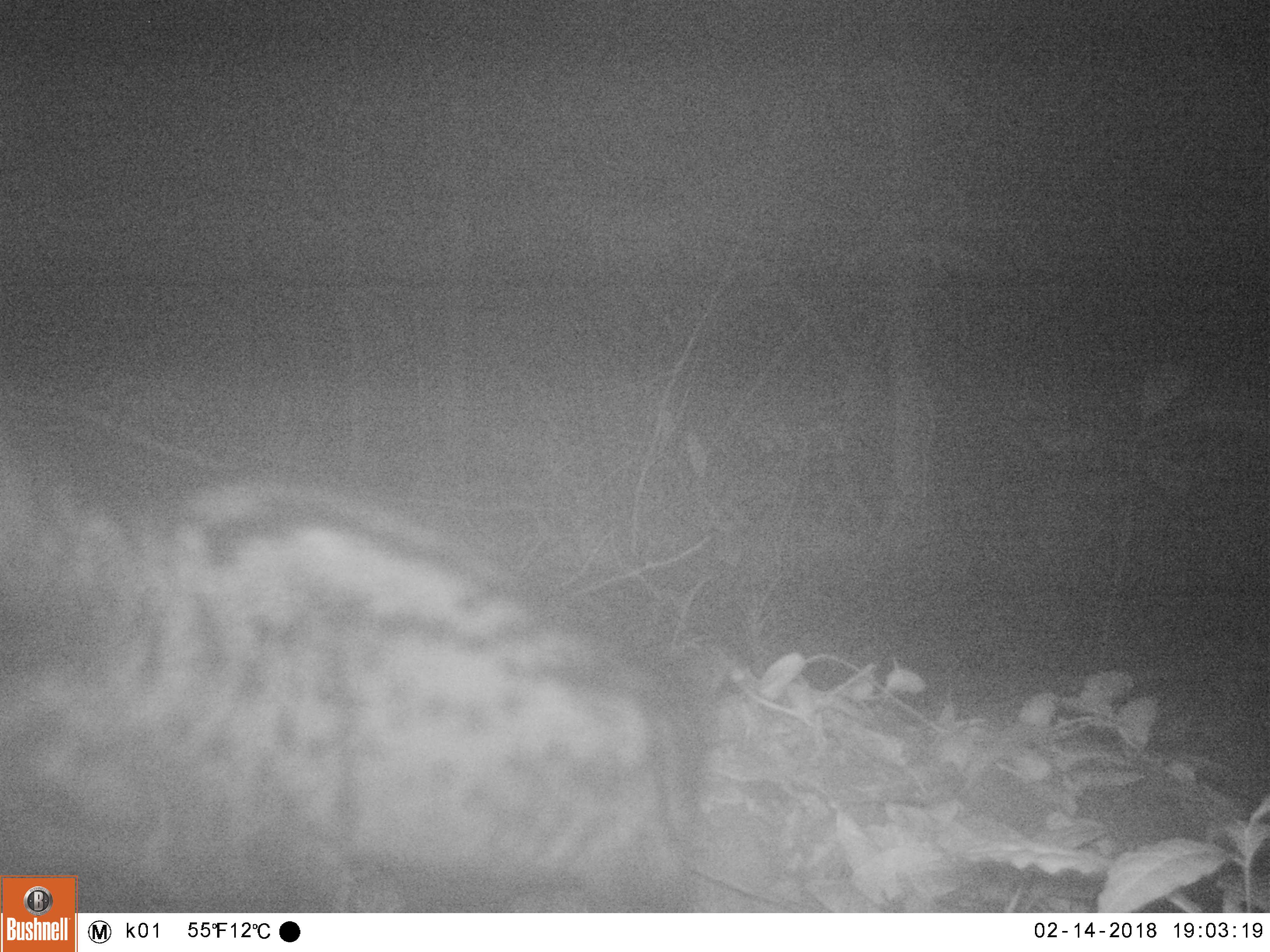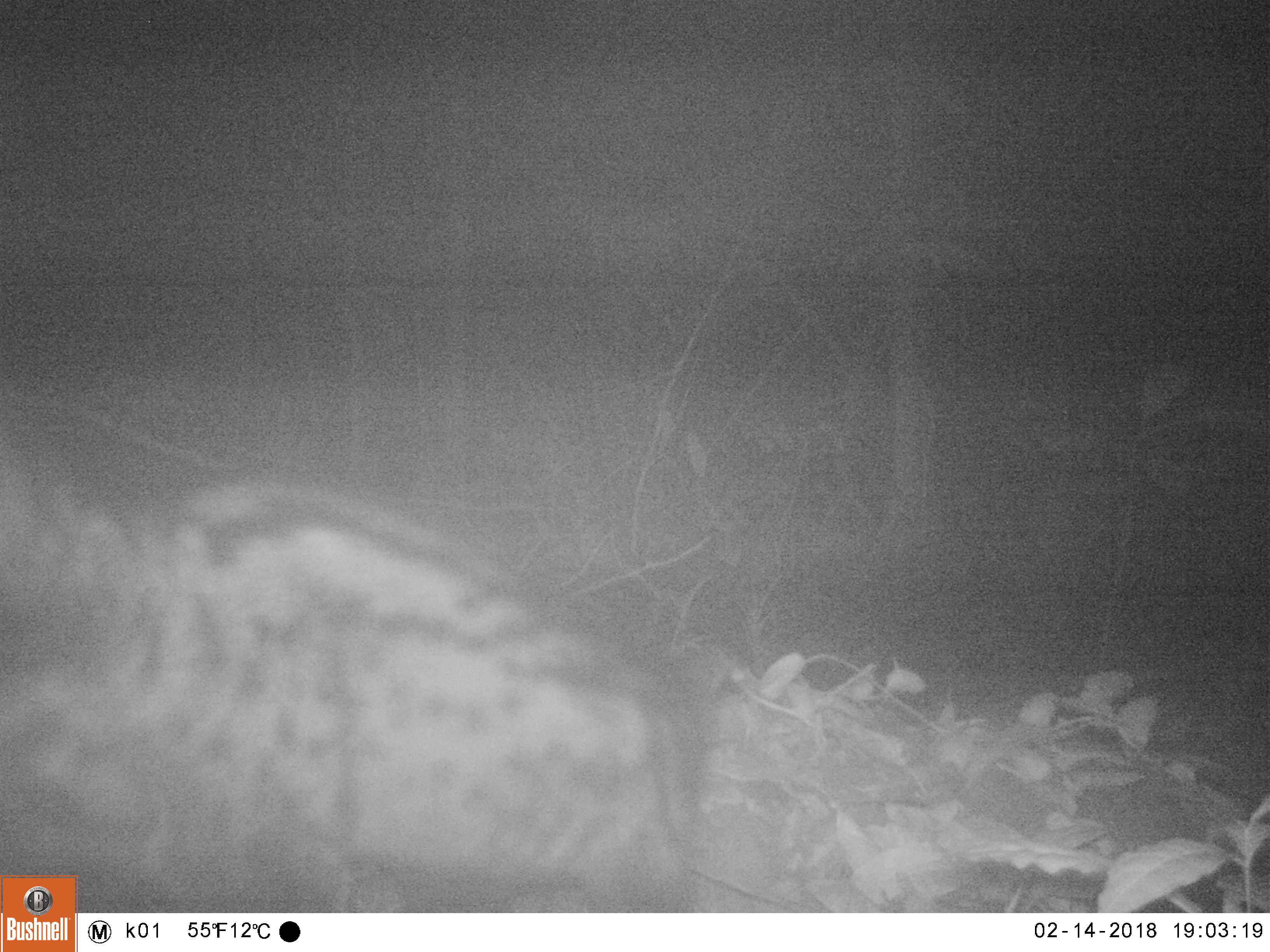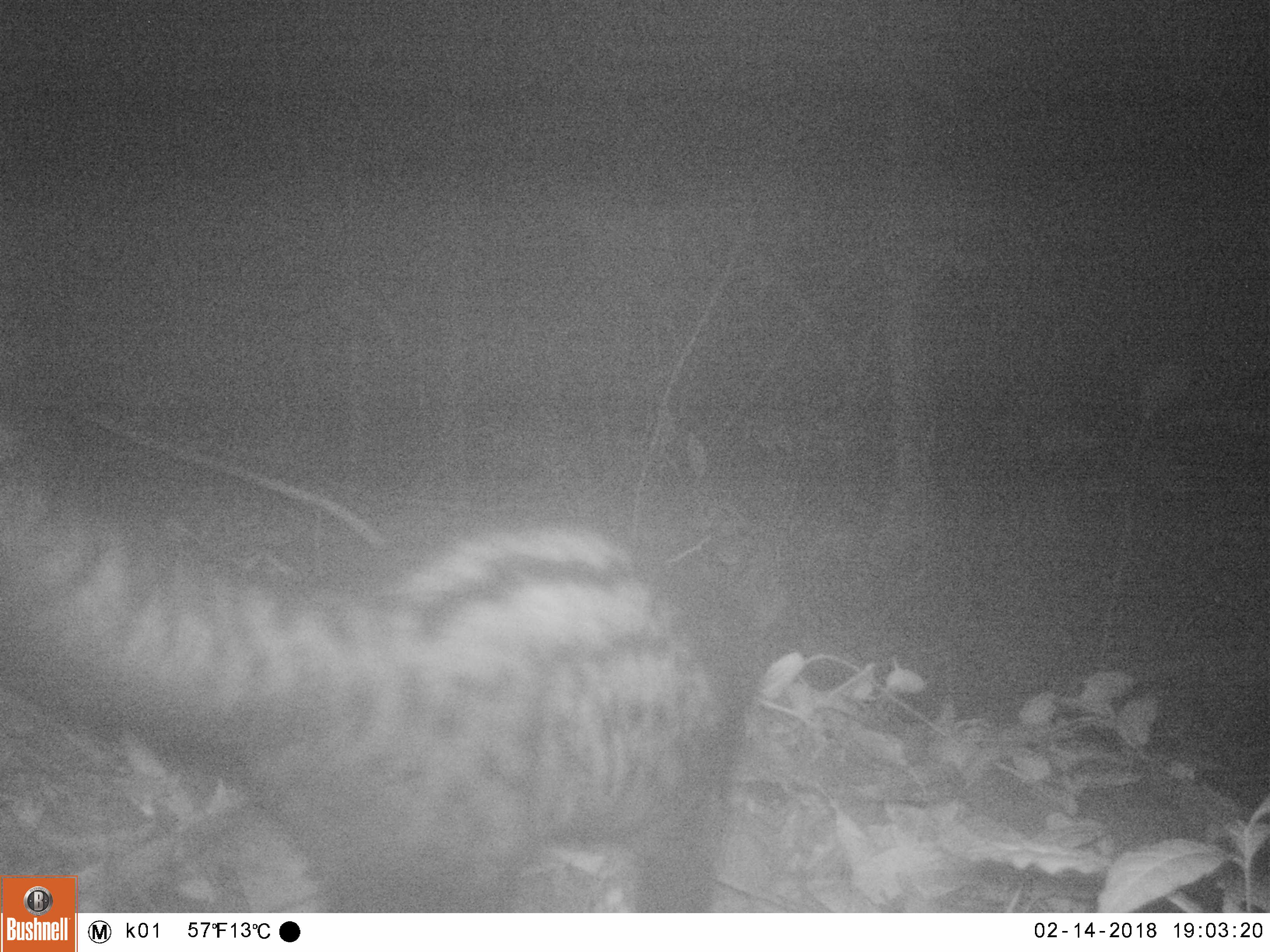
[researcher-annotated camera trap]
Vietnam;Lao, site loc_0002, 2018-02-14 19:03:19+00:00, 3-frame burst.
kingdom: Animalia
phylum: Chordata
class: Mammalia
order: Carnivora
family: Viverridae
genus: Paradoxurus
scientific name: Paradoxurus hermaphroditus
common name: common palm civet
Common palm civet (Paradoxurus hermaphroditus). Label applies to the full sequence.